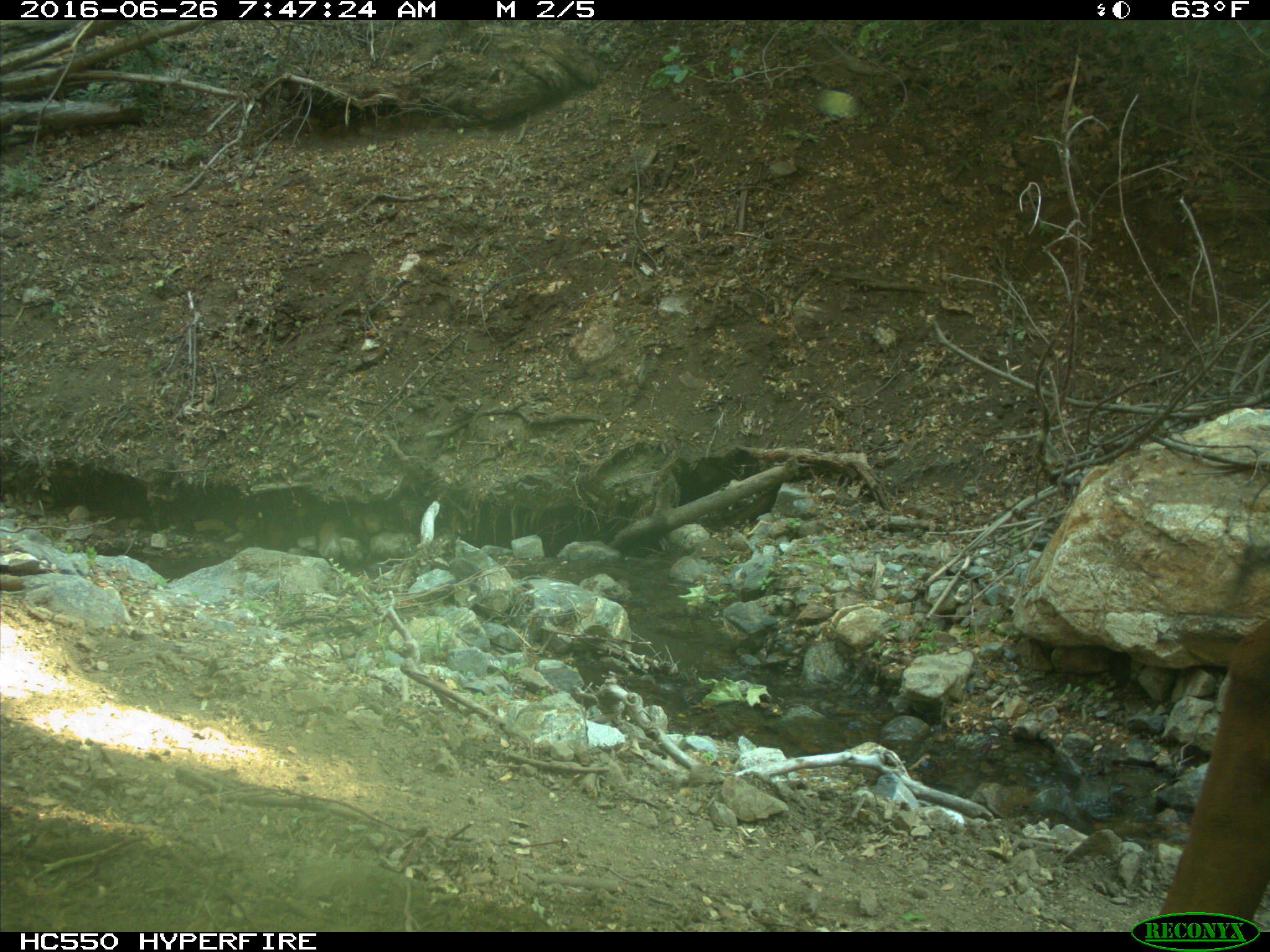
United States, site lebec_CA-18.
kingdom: Animalia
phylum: Chordata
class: Mammalia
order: Artiodactyla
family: Bovidae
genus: Bos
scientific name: Bos taurus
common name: domestic cow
Bos taurus (domestic cow).